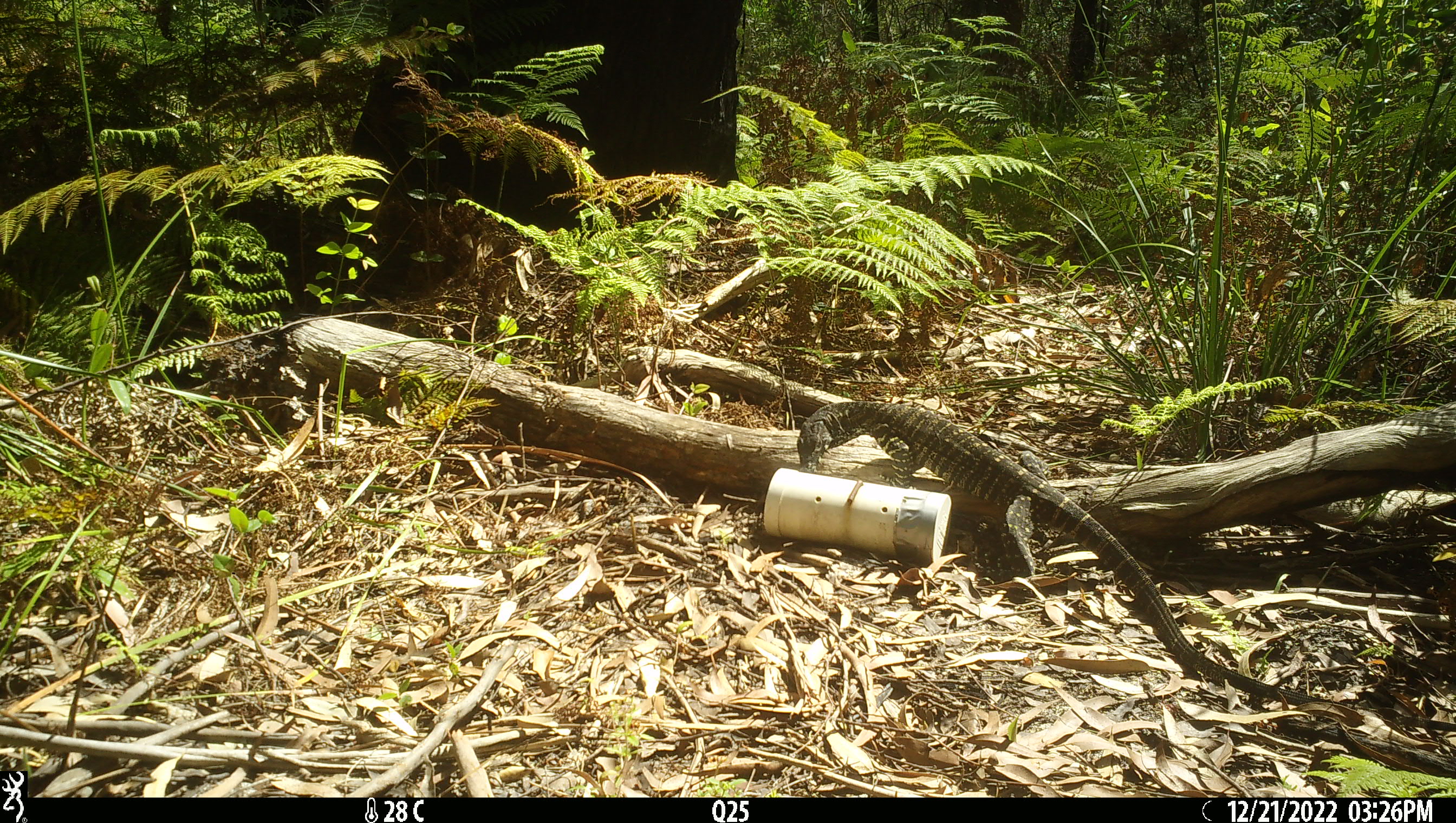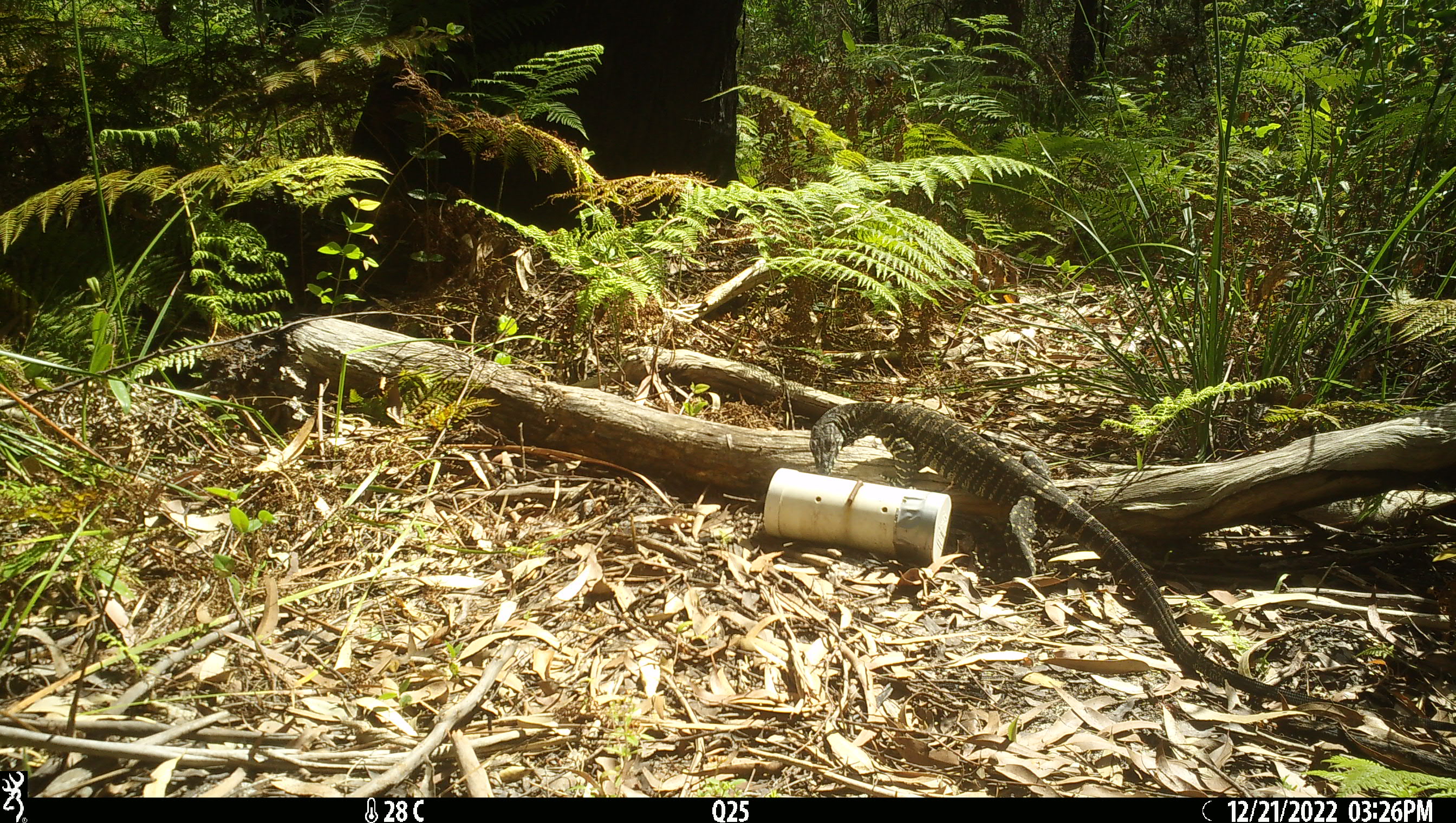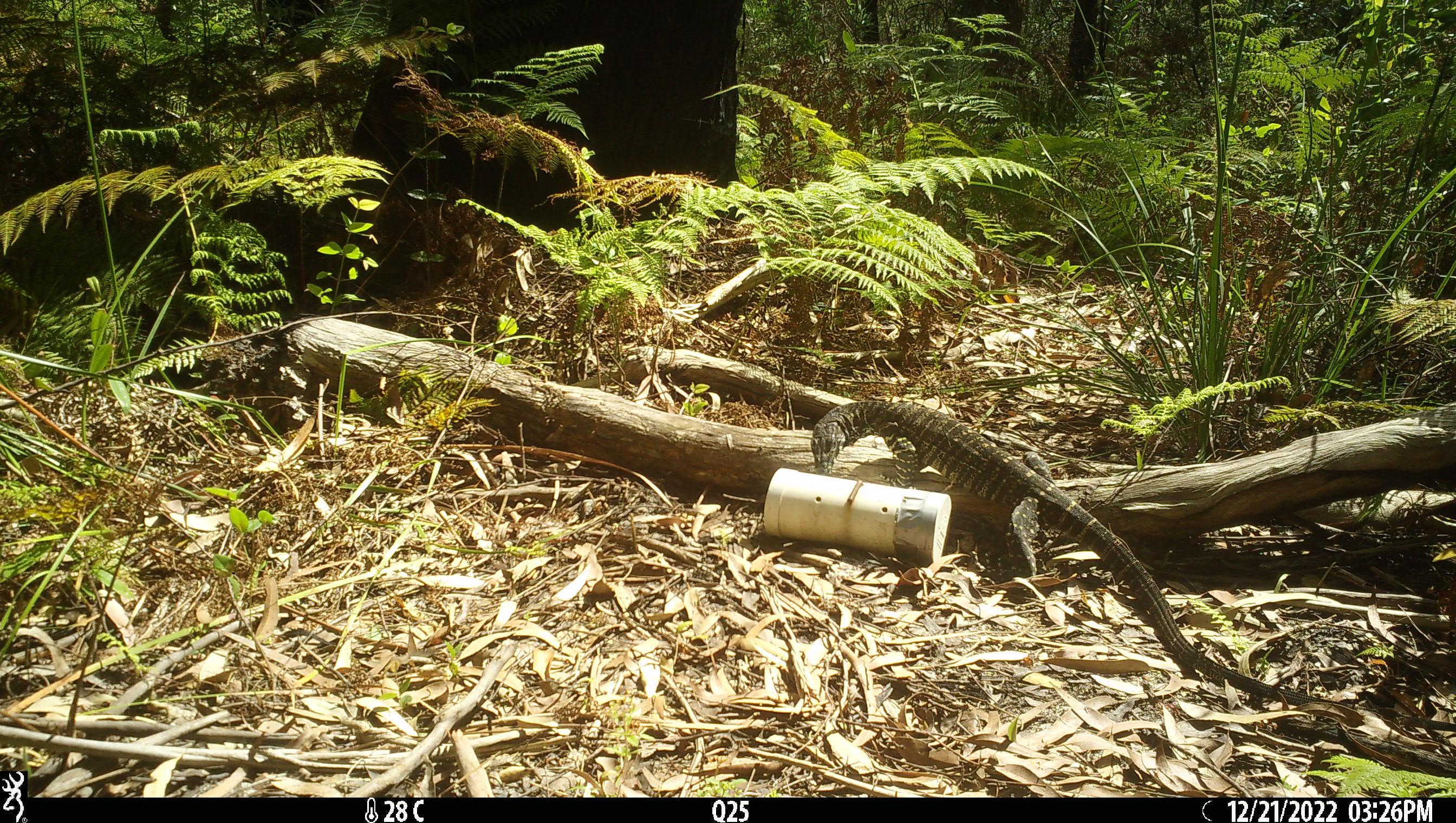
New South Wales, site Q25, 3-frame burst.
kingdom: Animalia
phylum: Chordata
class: Reptilia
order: Squamata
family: Varanidae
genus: Varanus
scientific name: Varanus varius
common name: lace monitor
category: goanna